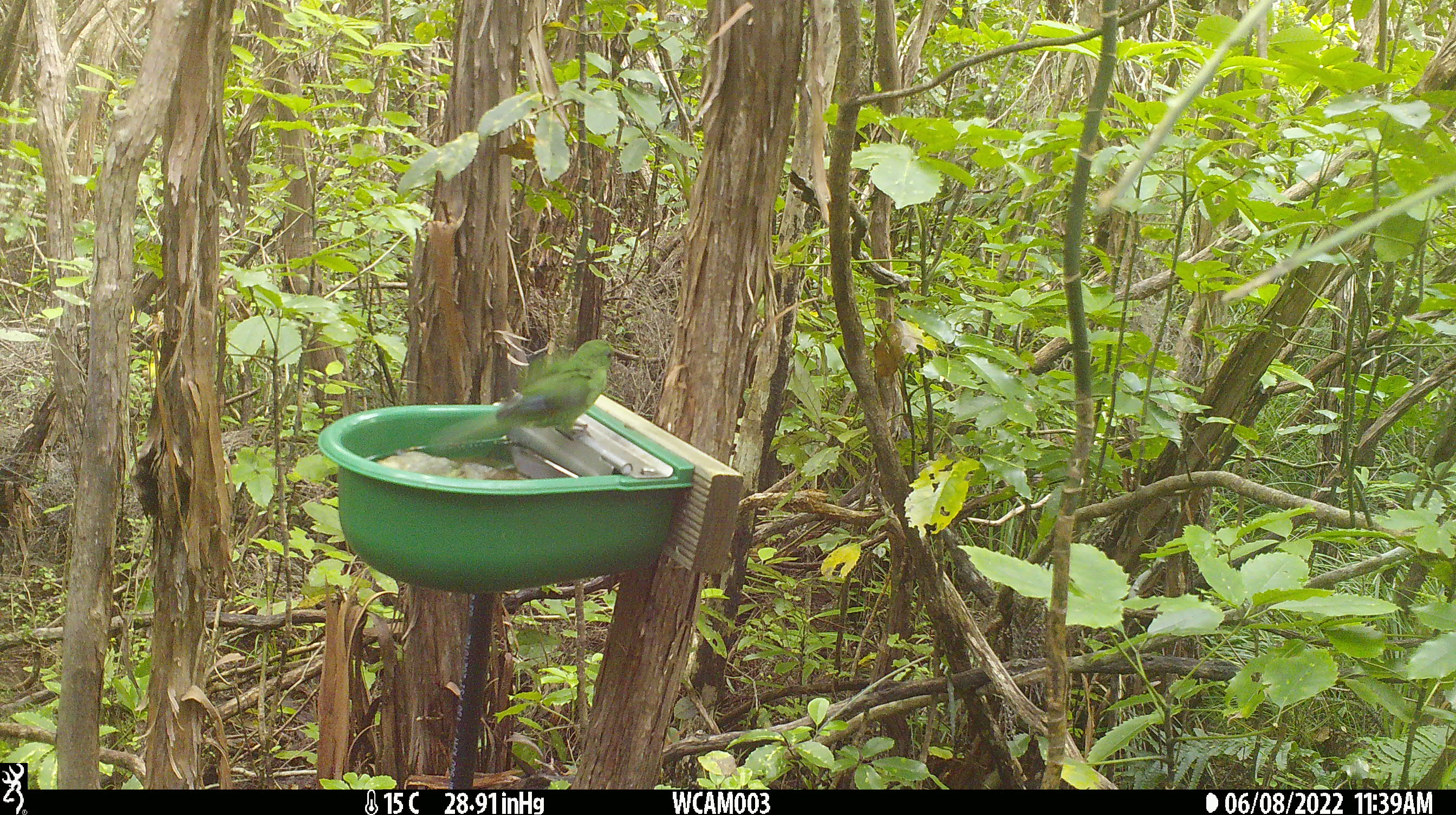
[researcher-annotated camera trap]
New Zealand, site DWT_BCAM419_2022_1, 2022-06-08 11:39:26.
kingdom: Animalia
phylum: Chordata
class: Aves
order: Psittaciformes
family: Psittaculidae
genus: Cyanoramphus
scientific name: Cyanoramphus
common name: parakeet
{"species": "parakeet (Cyanoramphus)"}